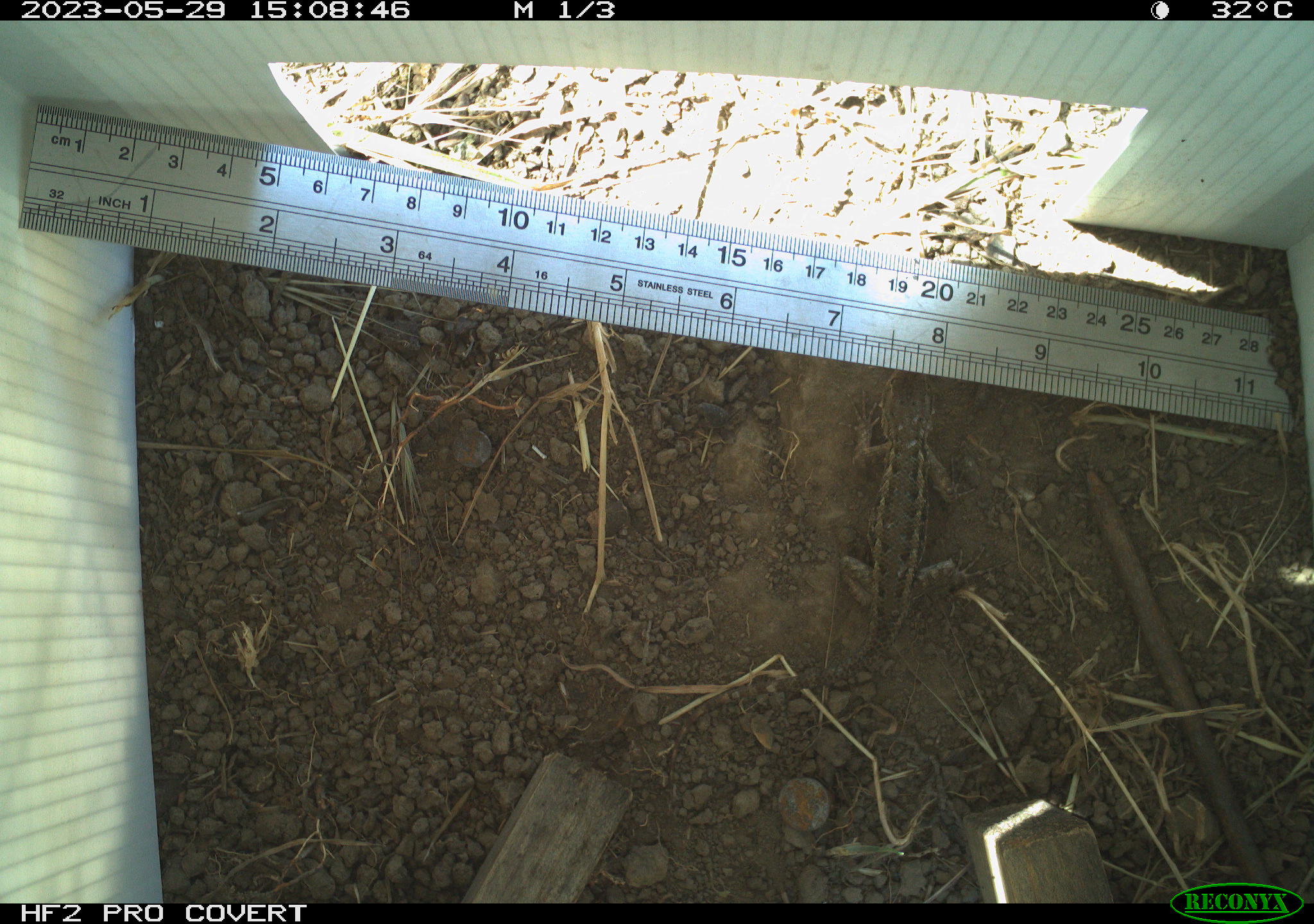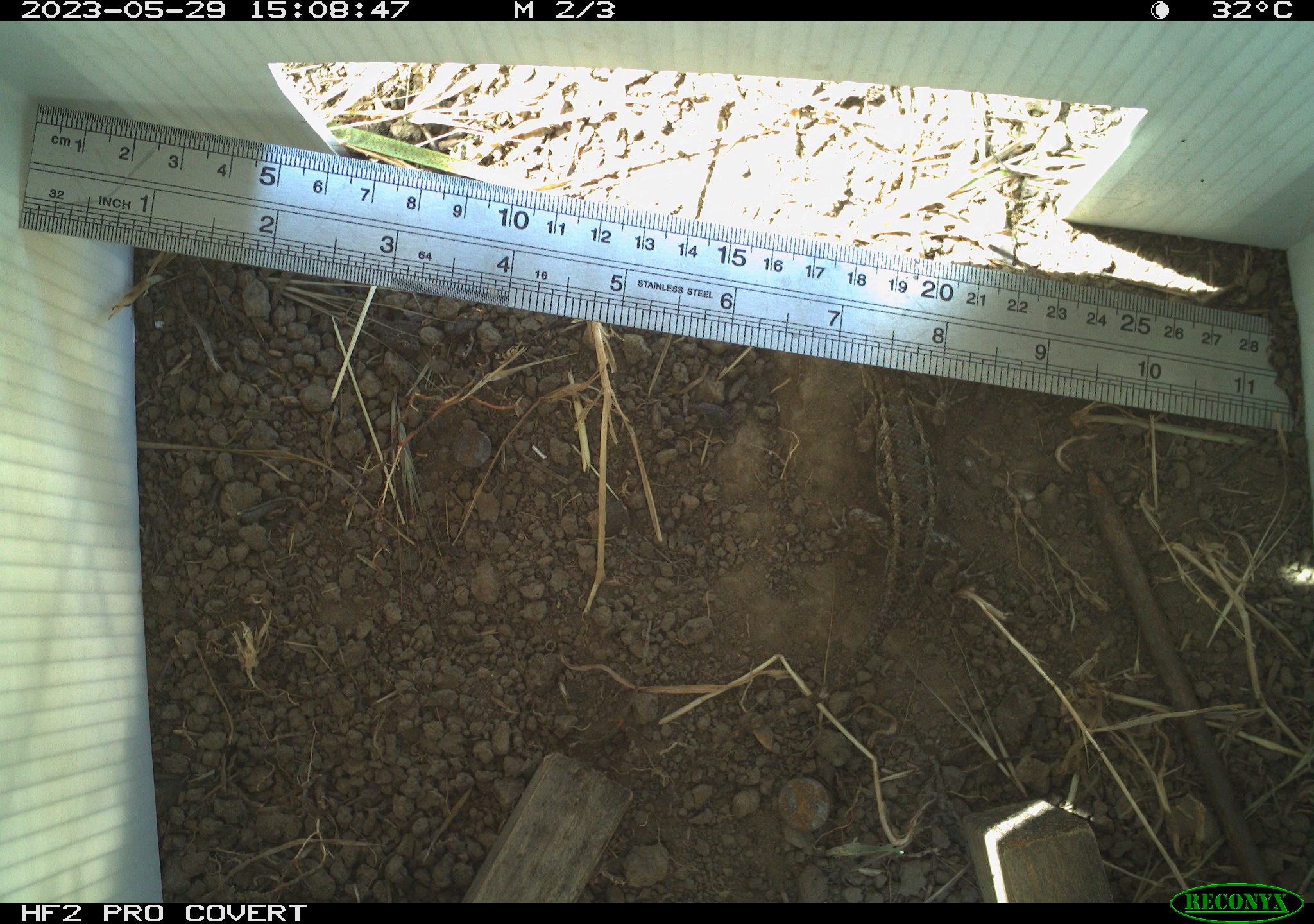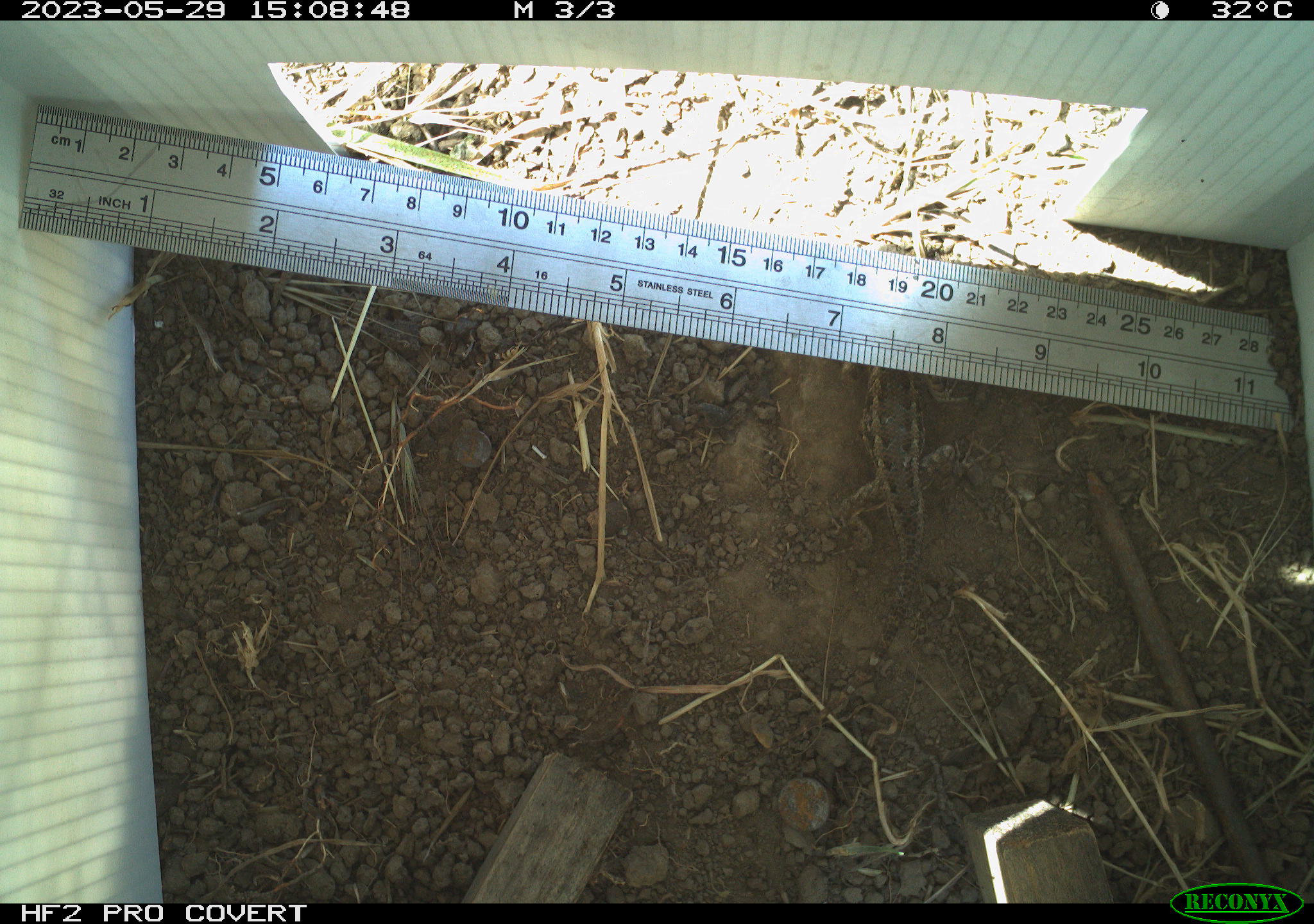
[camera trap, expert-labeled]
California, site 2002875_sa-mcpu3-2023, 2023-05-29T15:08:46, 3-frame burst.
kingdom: Animalia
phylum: Chordata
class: Reptilia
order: Squamata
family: Phrynosomatidae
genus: Sceloporus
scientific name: Sceloporus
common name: spiny lizards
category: sceloporus species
Sceloporus species (spiny lizards) (Sceloporus).